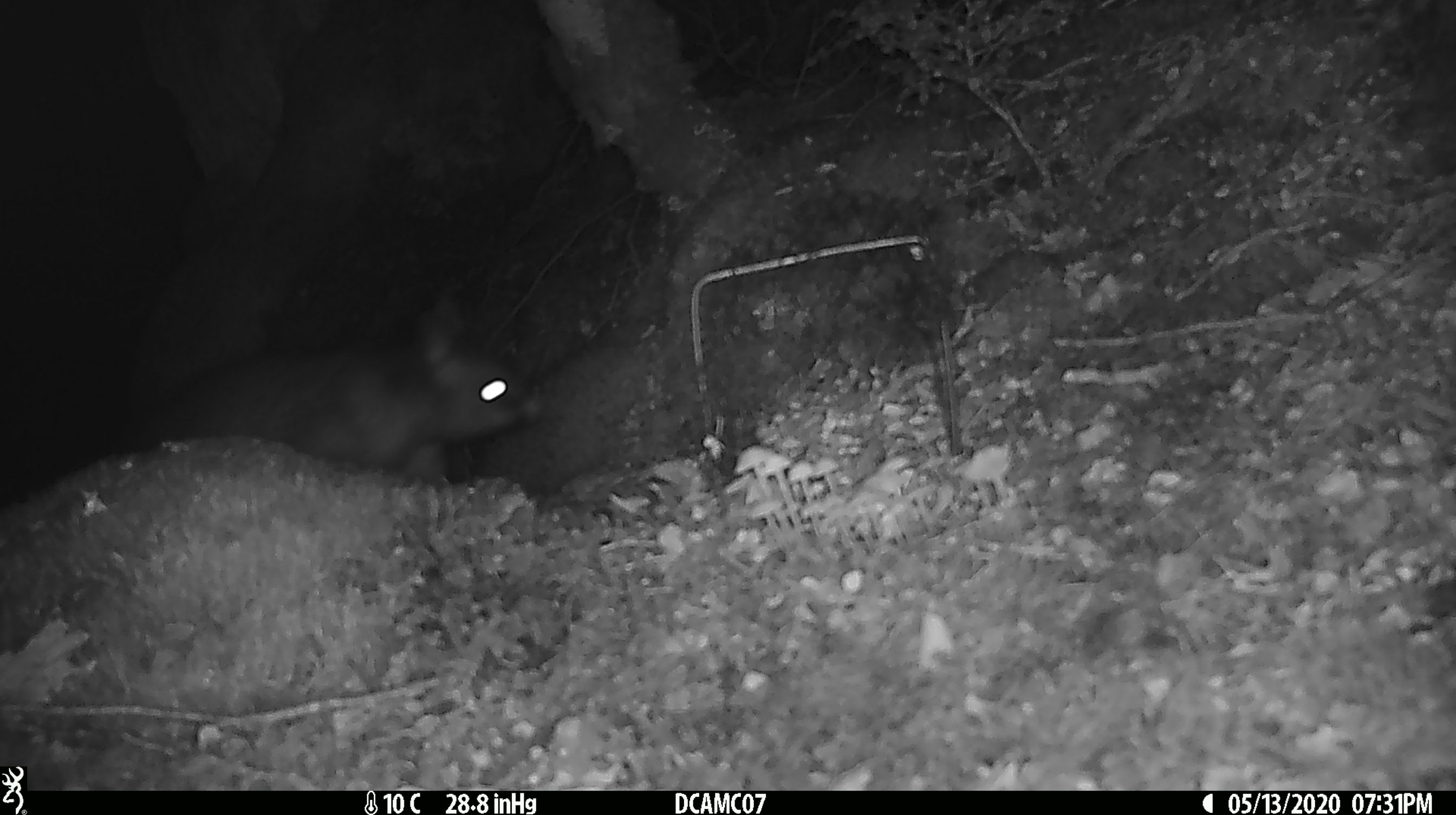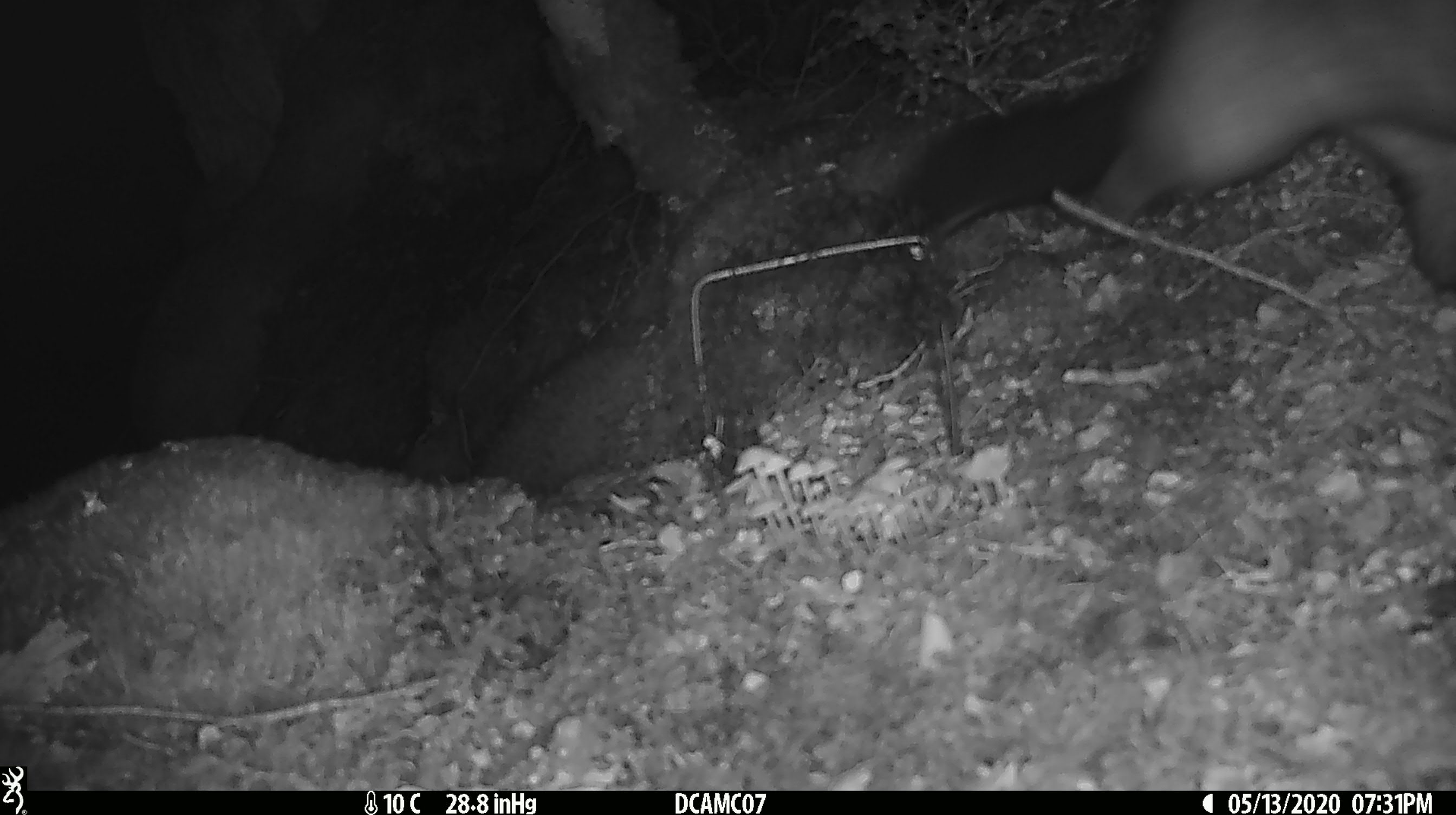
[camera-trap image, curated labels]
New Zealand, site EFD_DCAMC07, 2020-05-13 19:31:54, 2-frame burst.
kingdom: Animalia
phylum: Chordata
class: Mammalia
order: Diprotodontia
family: Phalangeridae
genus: Trichosurus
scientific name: Trichosurus vulpecula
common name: common brushtail possum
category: possum